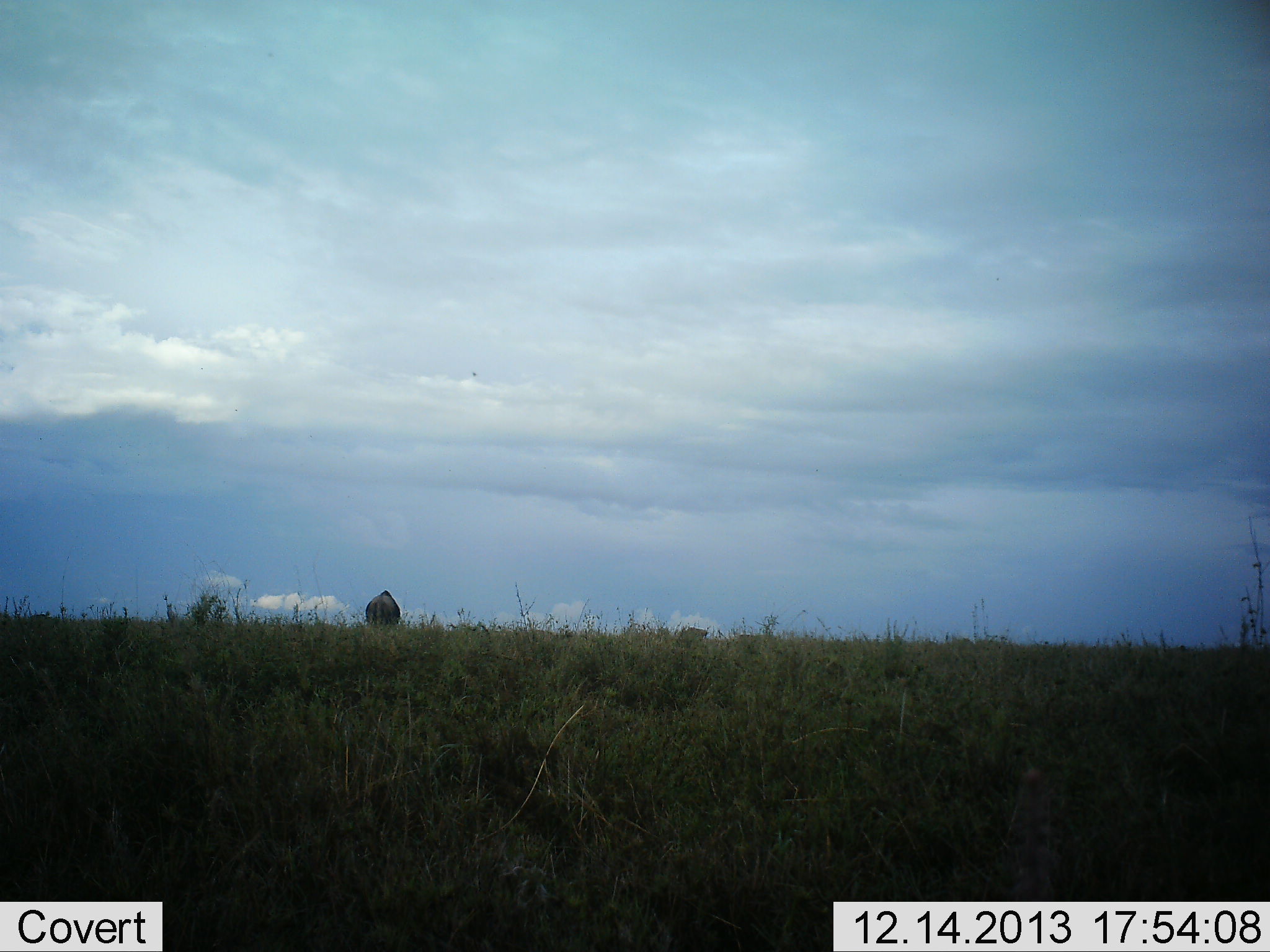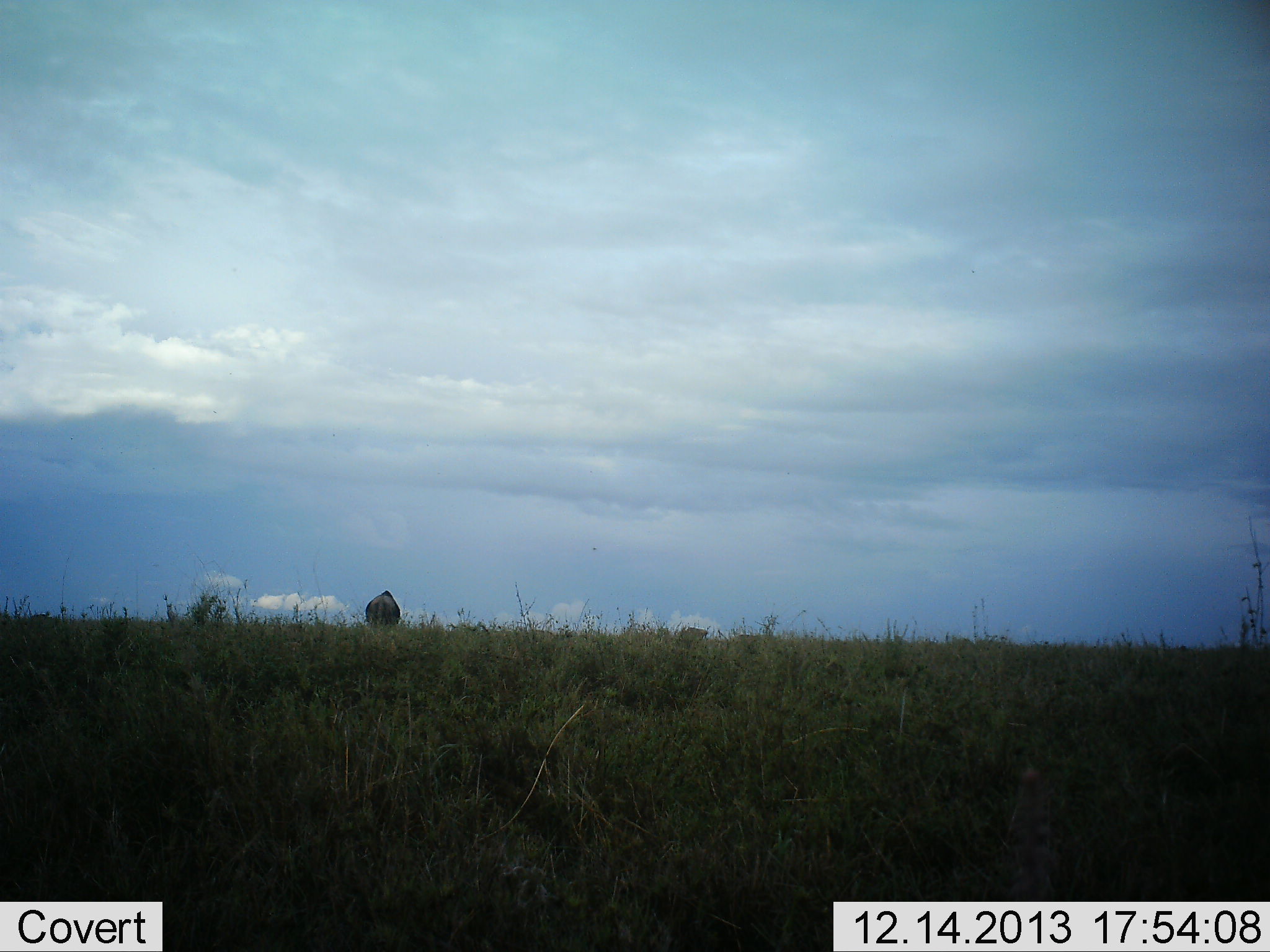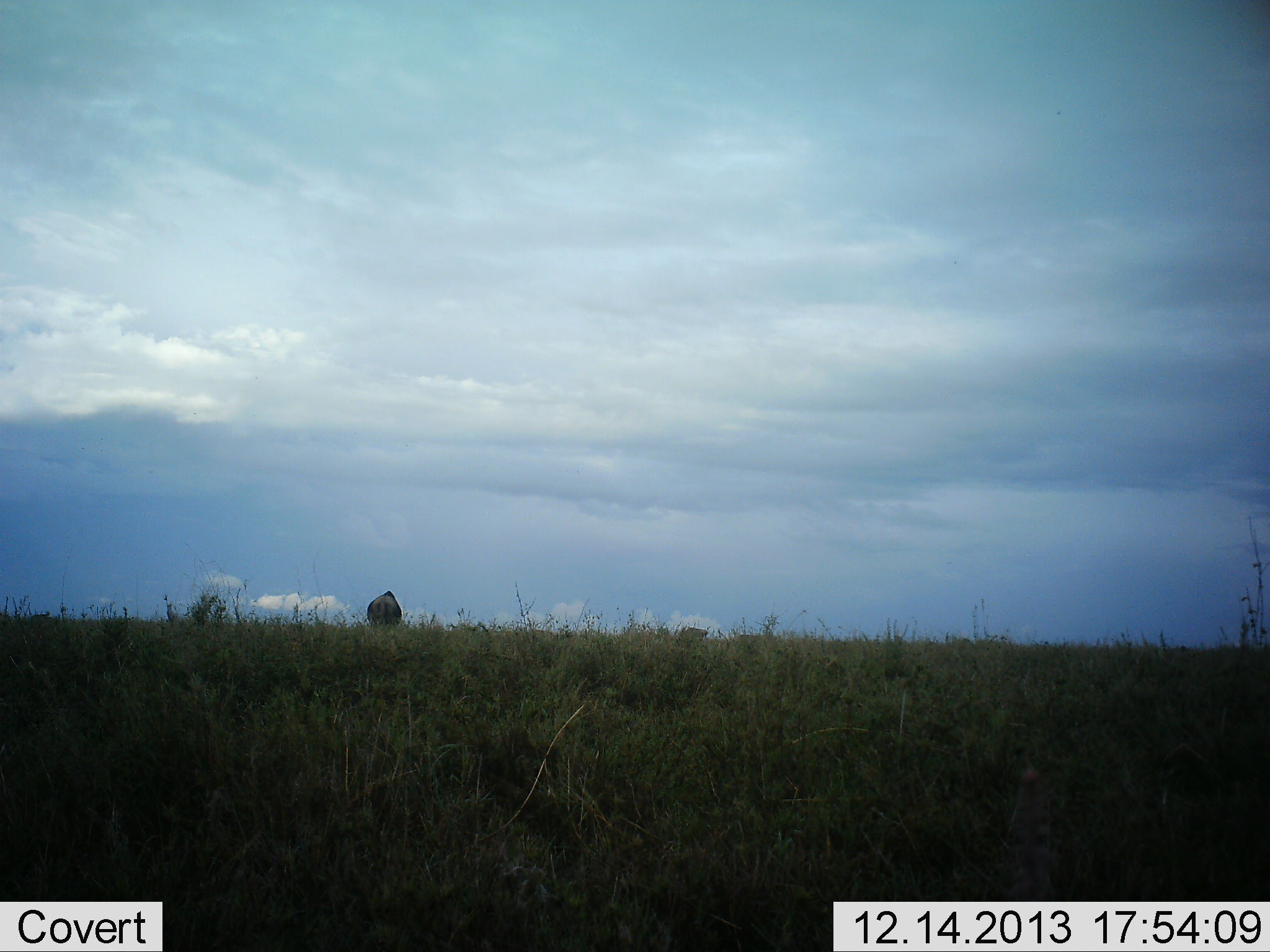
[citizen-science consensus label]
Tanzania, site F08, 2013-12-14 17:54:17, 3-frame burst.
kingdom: Animalia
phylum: Chordata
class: Mammalia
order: Artiodactyla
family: Bovidae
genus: Connochaetes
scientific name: Connochaetes taurinus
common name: blue wildebeest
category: wildebeest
Wildebeest (blue wildebeest) (Connochaetes taurinus), count 1. Behavior (volunteer vote fractions): standing 80%, resting 0%, moving 10%, interacting 0%. Young present (vote fraction): 0%. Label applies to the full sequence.